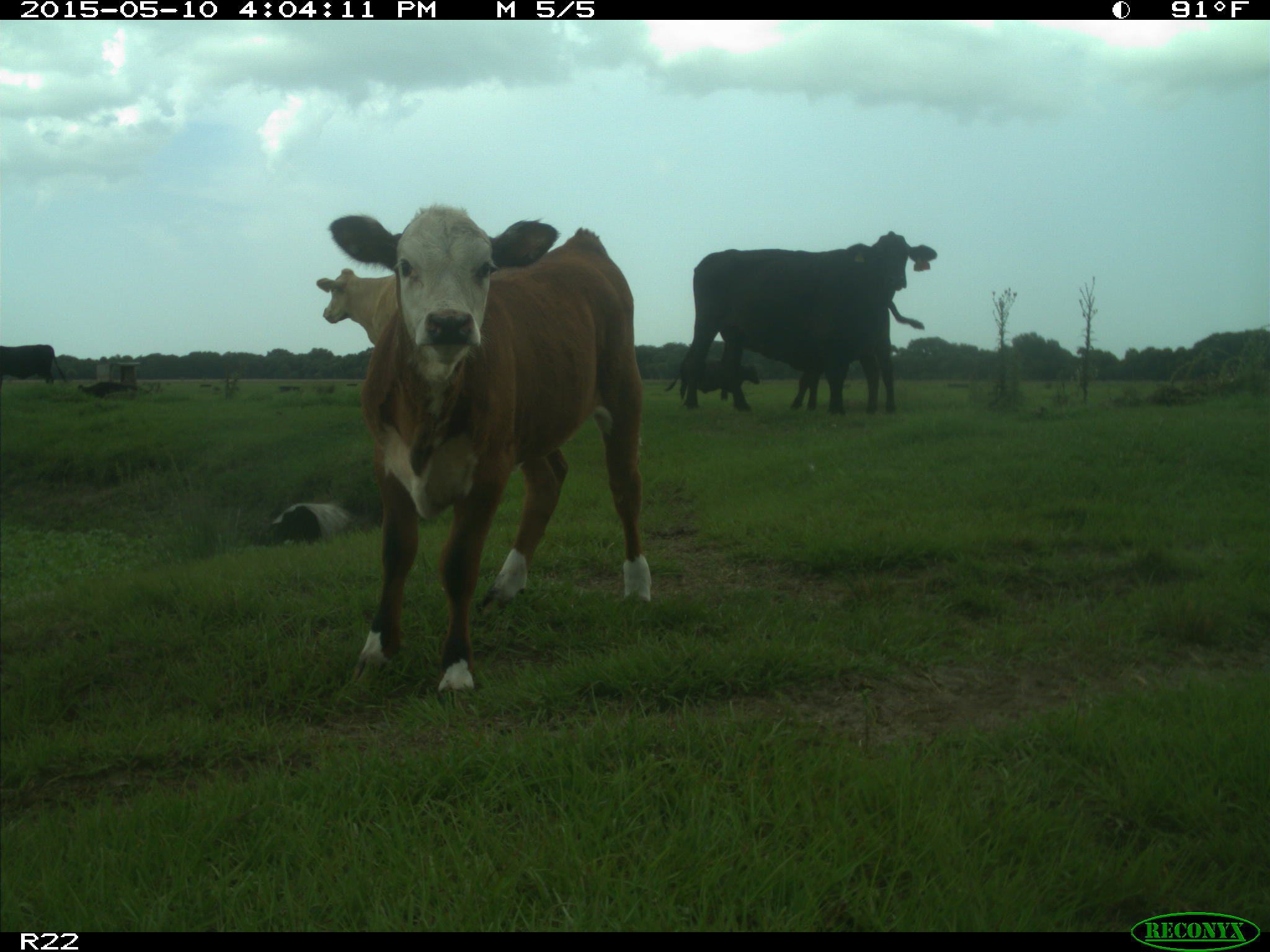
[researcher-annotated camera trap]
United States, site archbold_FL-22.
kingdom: Animalia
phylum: Chordata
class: Mammalia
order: Artiodactyla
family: Bovidae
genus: Bos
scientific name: Bos taurus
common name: domestic cow